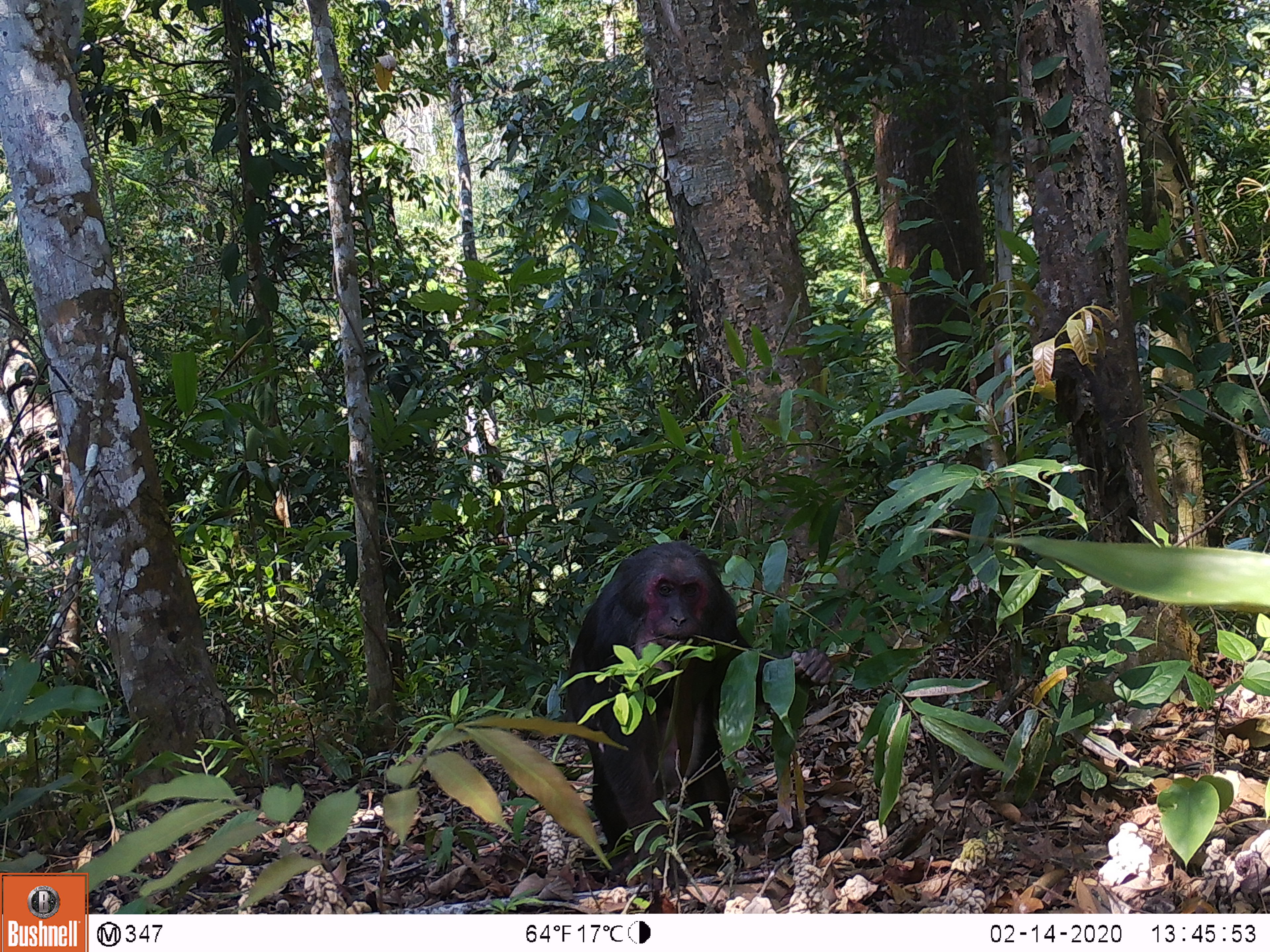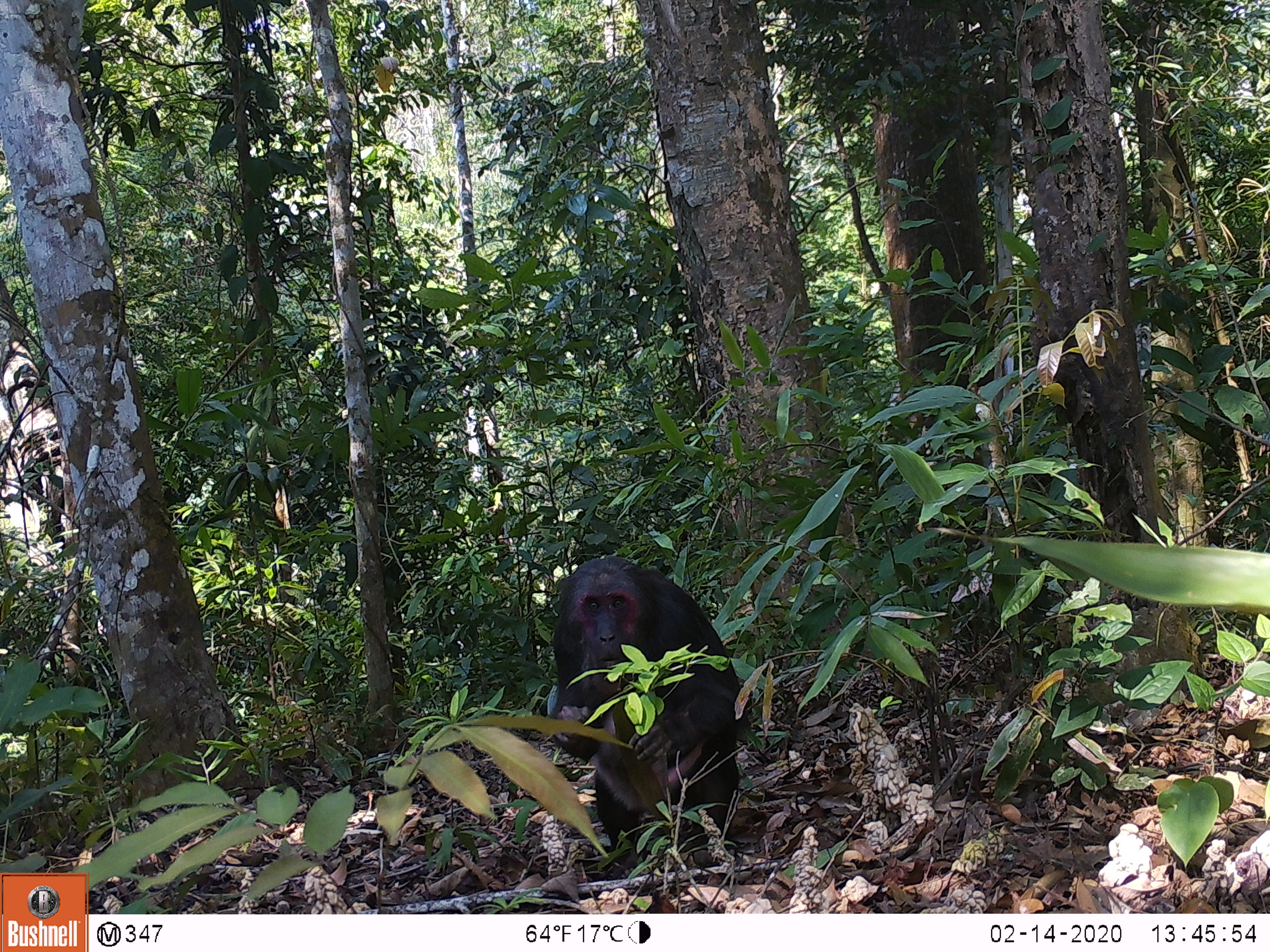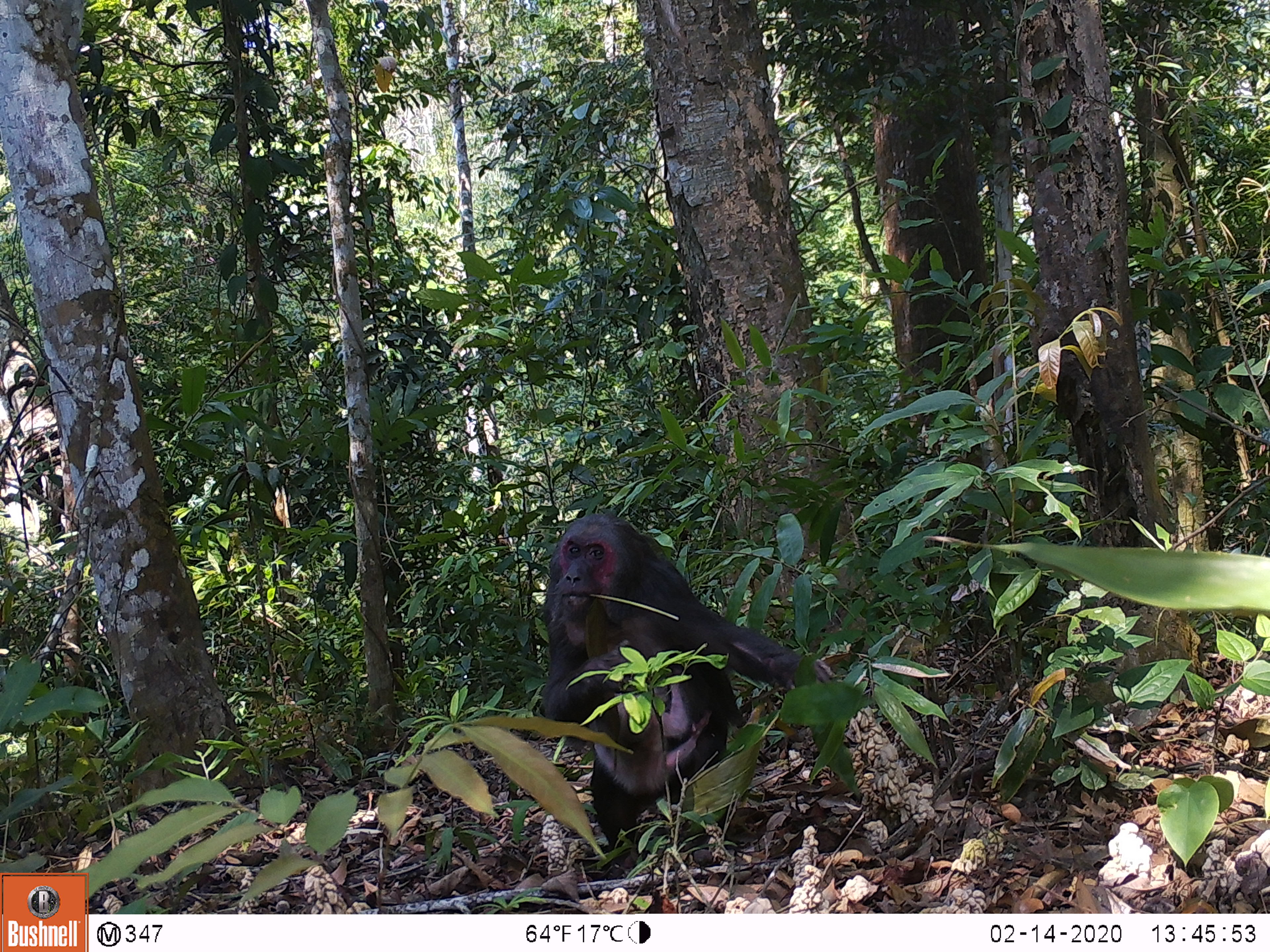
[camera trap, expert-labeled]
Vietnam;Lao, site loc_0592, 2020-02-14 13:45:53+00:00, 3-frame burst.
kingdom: Animalia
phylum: Chordata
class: Mammalia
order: Primates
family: Cercopithecidae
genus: Macaca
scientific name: Macaca arctoides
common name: stump-tailed macaque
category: stump tailed macaque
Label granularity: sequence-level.